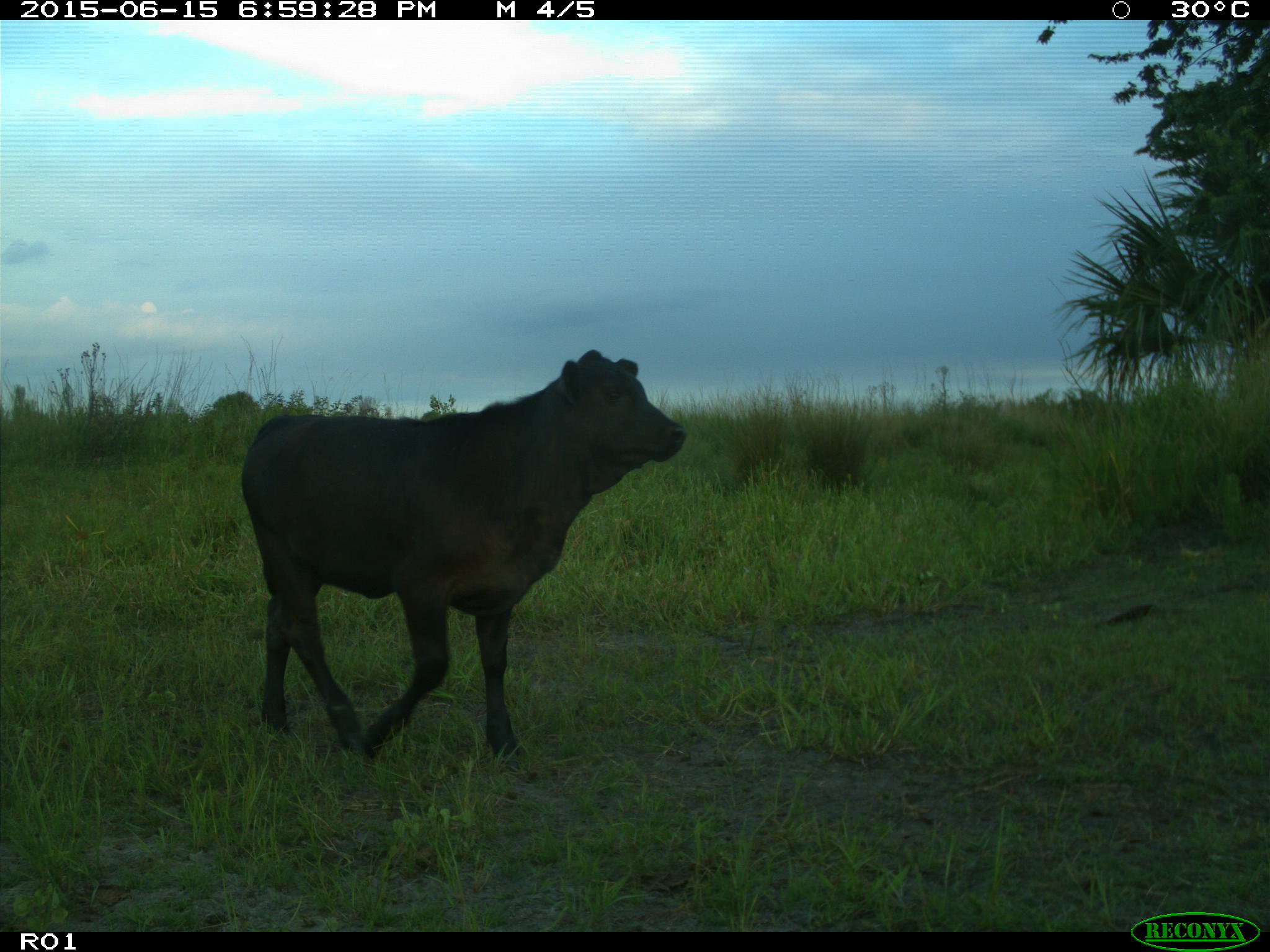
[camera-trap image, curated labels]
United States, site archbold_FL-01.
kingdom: Animalia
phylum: Chordata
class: Mammalia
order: Artiodactyla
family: Bovidae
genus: Bos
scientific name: Bos taurus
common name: domestic cow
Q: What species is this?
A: Bos taurus (domestic cow).